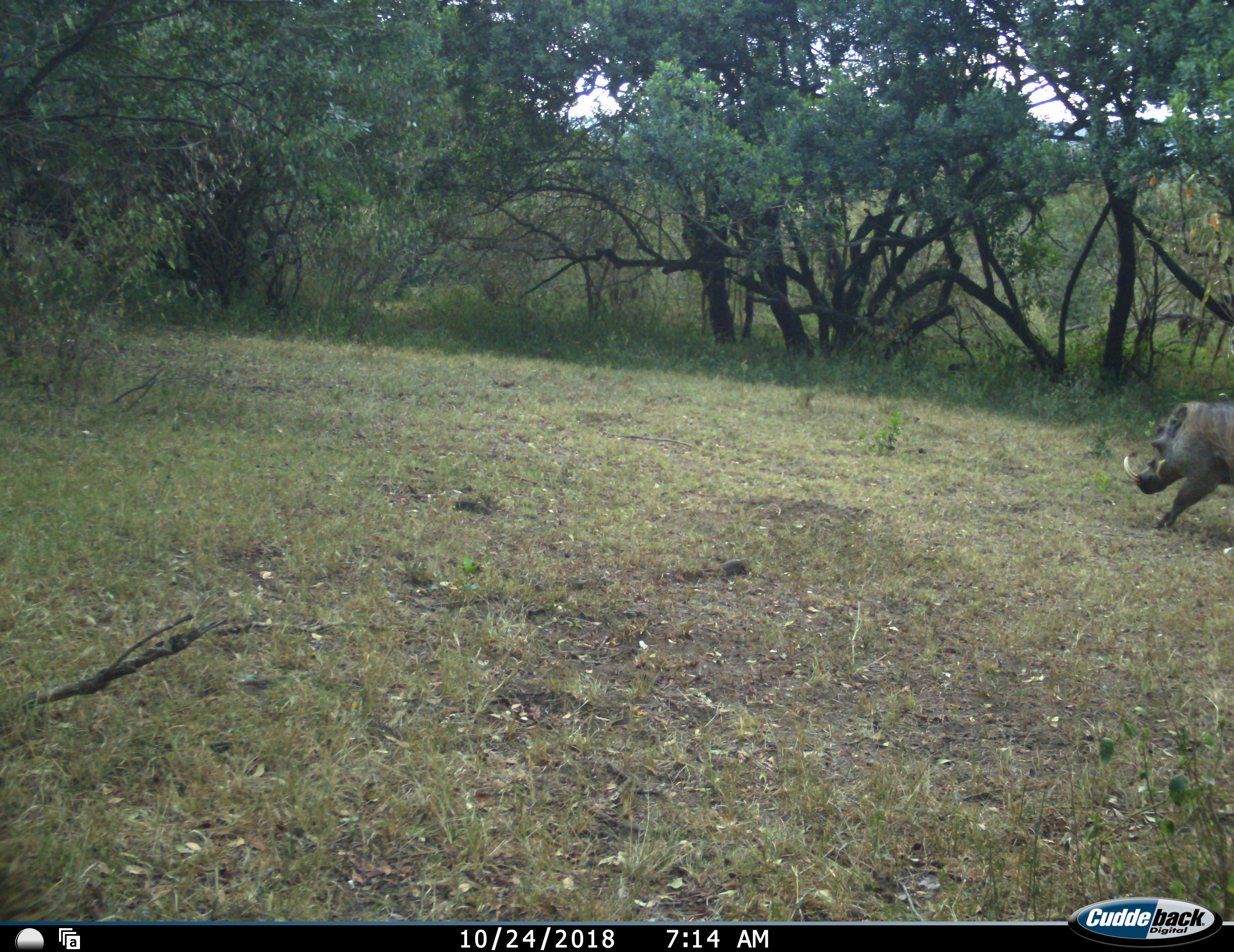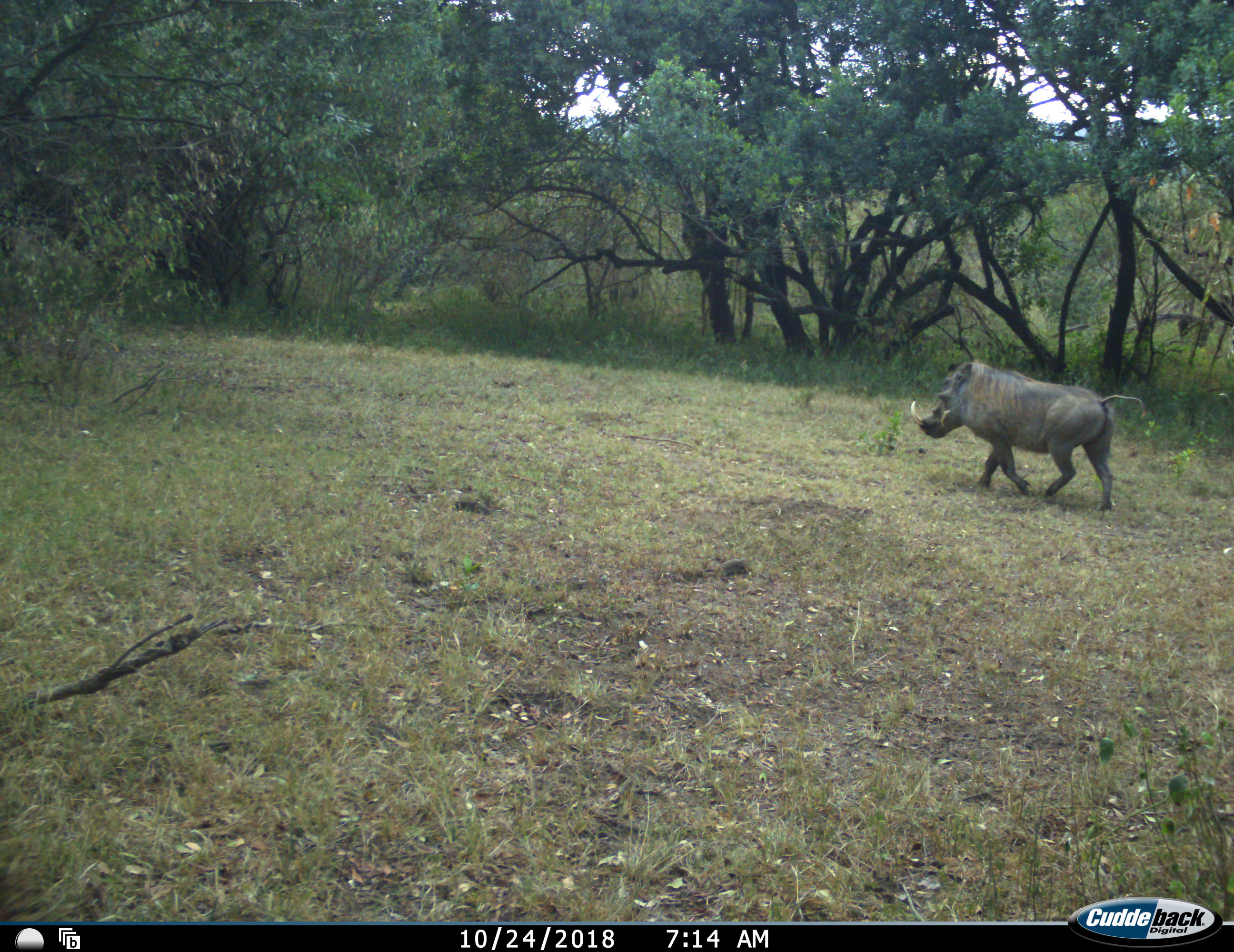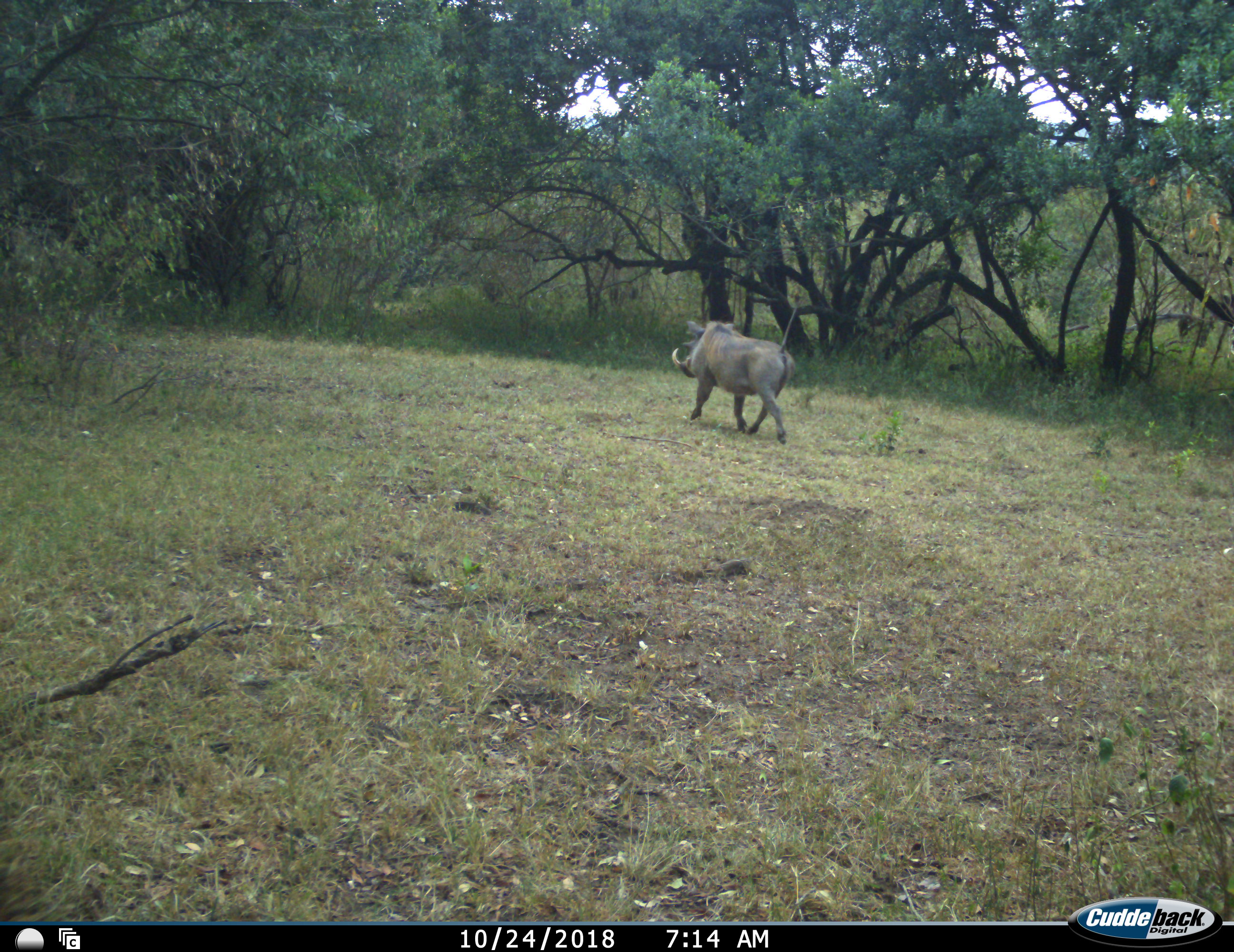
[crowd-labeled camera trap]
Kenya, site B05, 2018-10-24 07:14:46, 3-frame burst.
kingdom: Animalia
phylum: Chordata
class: Mammalia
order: Artiodactyla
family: Suidae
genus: Phacochoerus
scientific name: Phacochoerus africanus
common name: warthog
Warthog (Phacochoerus africanus), count 1. Behavior (volunteer vote fractions): standing 10%, resting 0%, moving 100%, interacting 0%. Young present (vote fraction): 0%. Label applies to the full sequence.